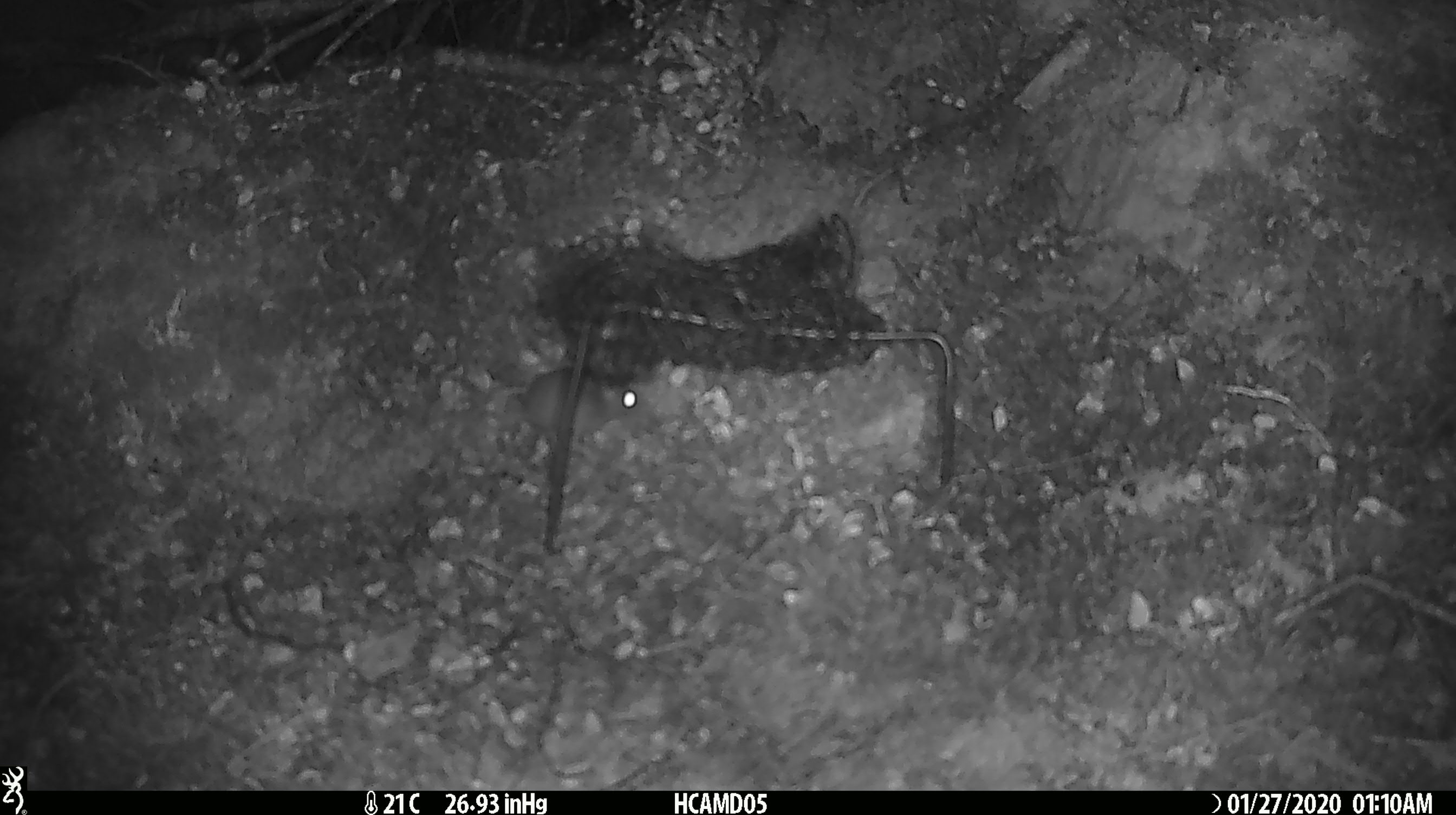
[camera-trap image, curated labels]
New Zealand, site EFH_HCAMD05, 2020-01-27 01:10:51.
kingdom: Animalia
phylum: Chordata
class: Mammalia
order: Rodentia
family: Muridae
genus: Mus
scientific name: Mus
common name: mouse